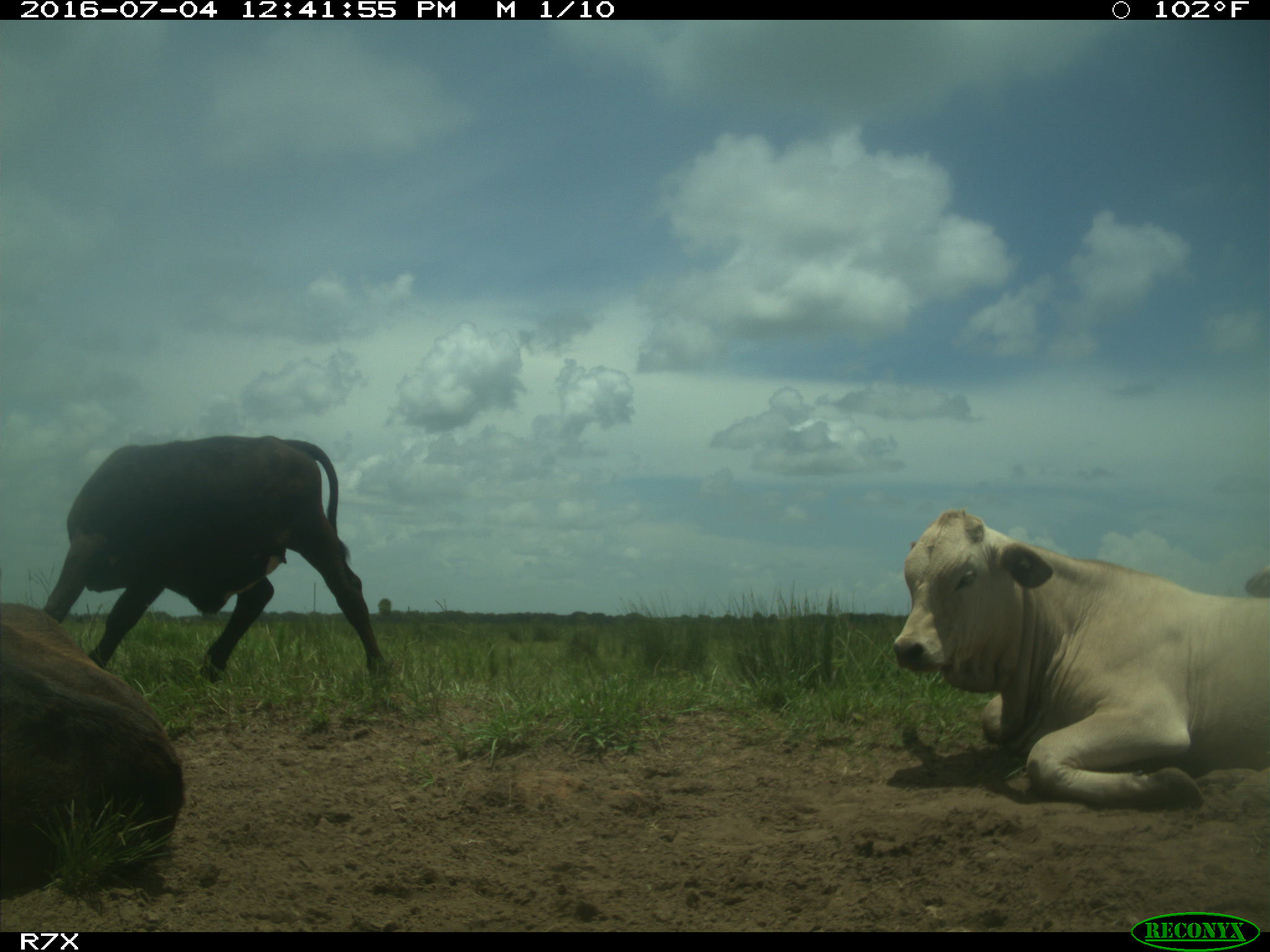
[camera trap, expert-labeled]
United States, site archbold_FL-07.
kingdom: Animalia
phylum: Chordata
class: Mammalia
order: Artiodactyla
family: Bovidae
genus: Bos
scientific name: Bos taurus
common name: domestic cow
Bos taurus (domestic cow).